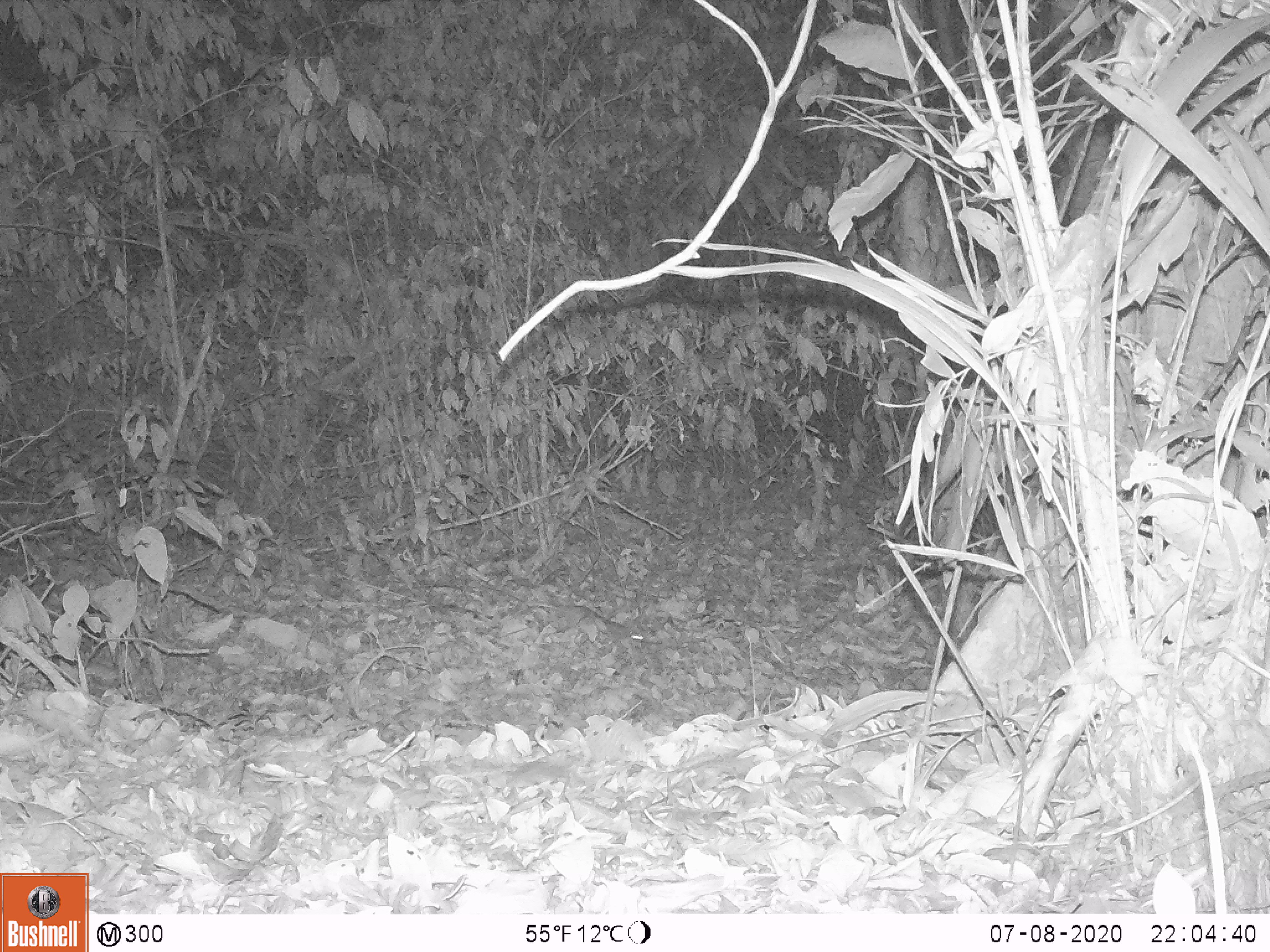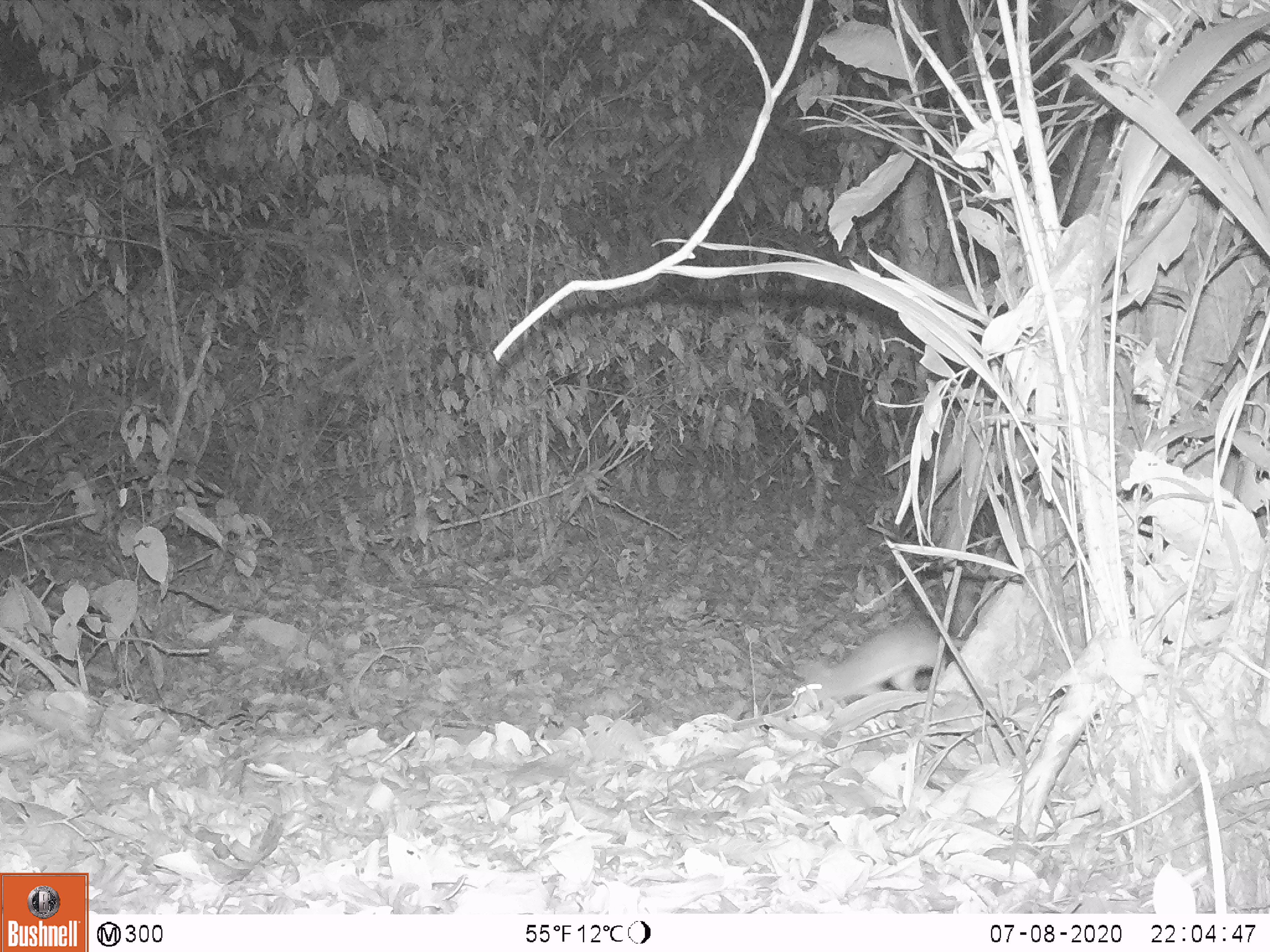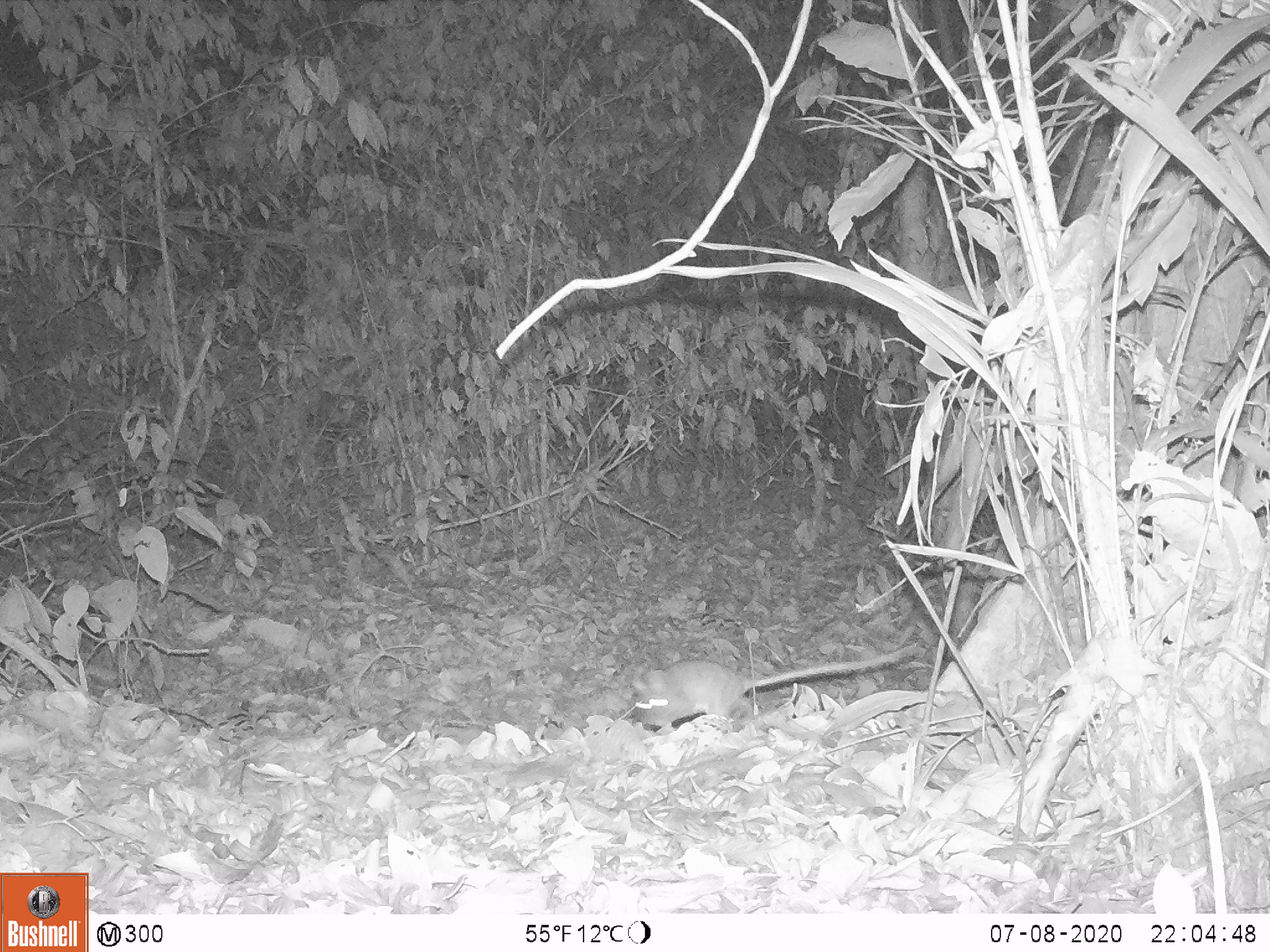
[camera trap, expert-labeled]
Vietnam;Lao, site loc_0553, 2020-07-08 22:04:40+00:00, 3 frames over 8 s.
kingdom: Animalia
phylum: Chordata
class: Mammalia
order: Rodentia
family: Muridae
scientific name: Muridae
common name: old-world mice and rats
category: unidentified murid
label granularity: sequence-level